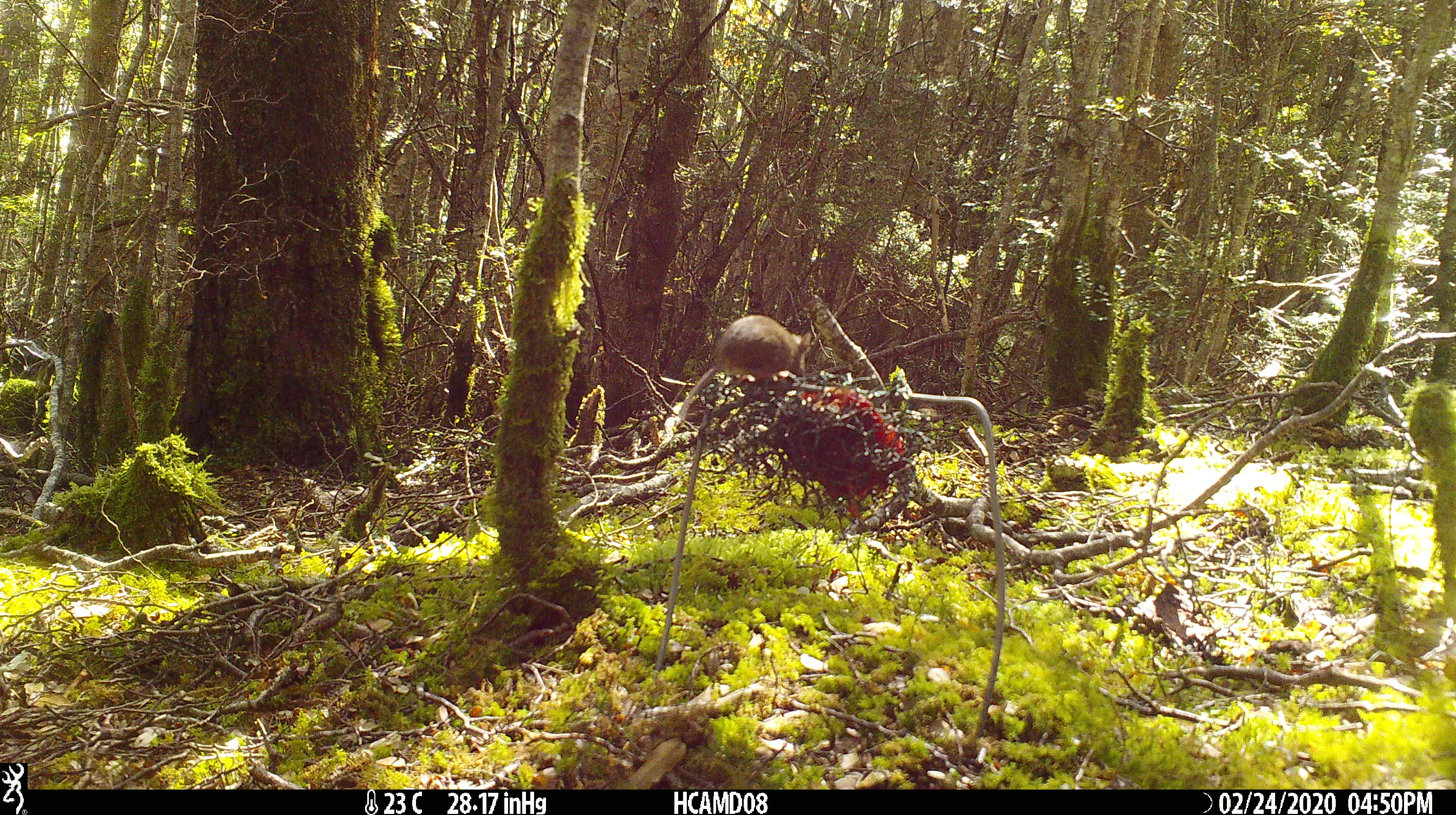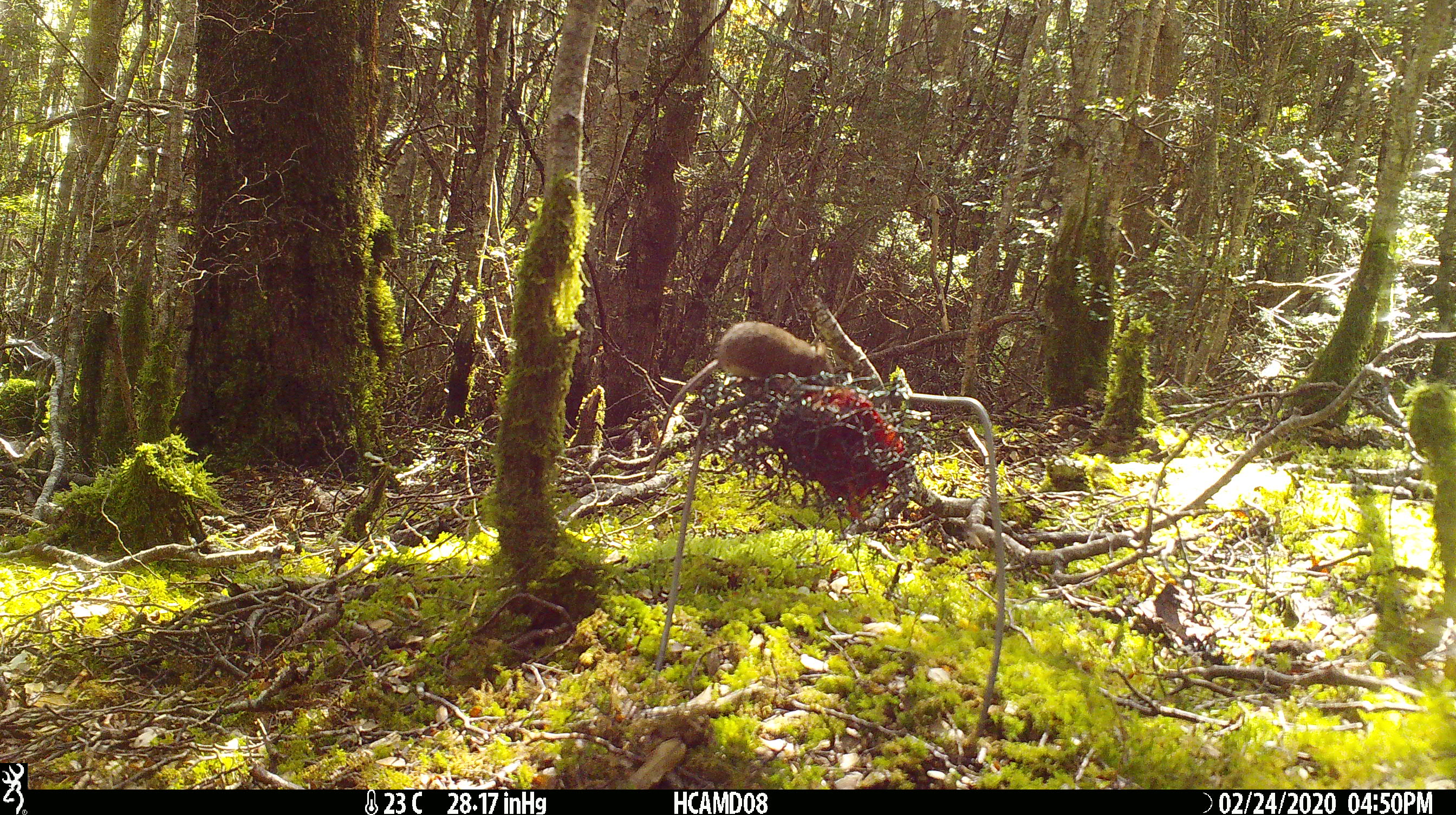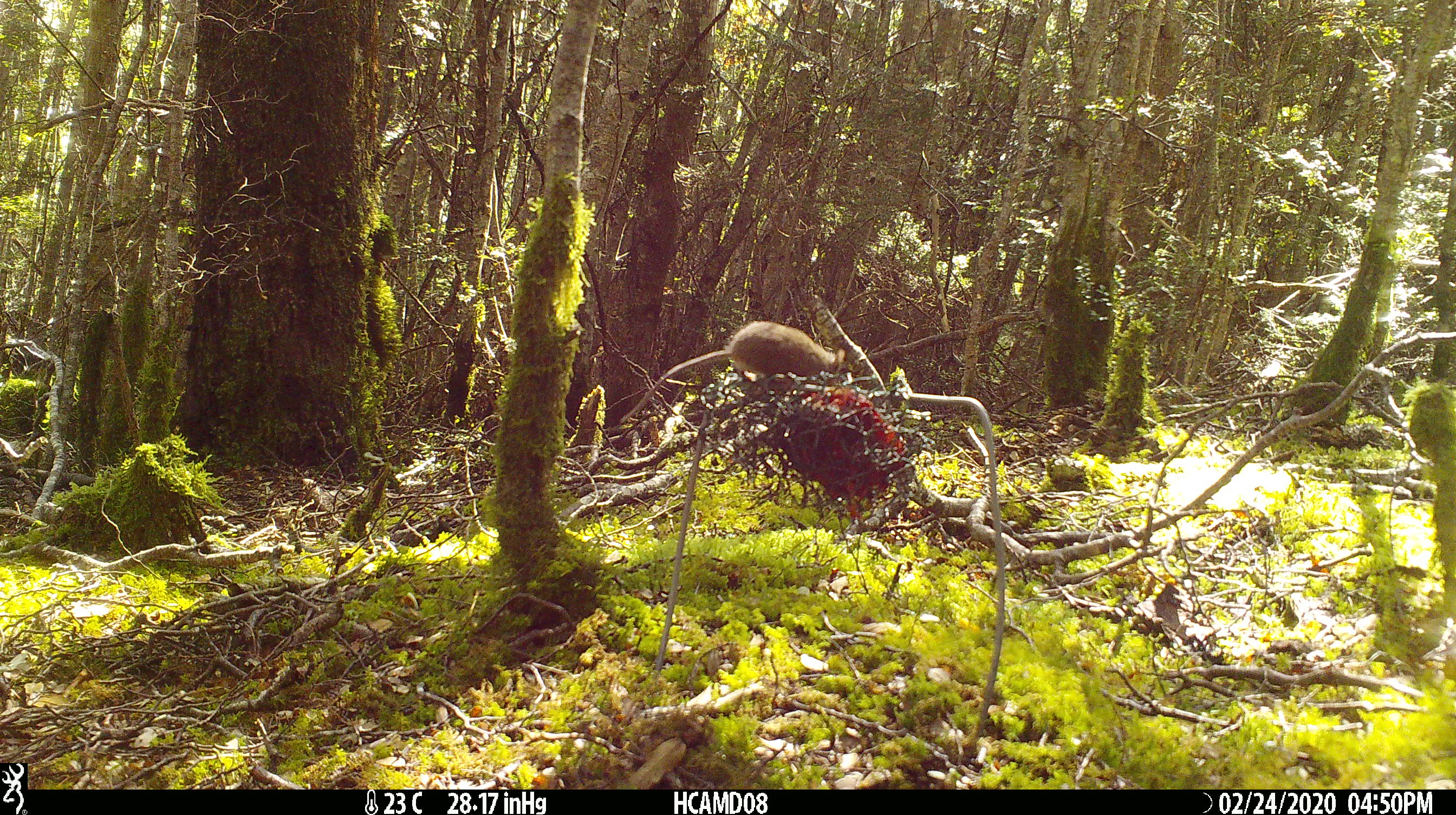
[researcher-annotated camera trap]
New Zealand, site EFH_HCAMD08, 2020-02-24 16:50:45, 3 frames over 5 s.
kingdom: Animalia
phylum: Chordata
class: Mammalia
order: Rodentia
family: Muridae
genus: Mus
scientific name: Mus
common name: mouse